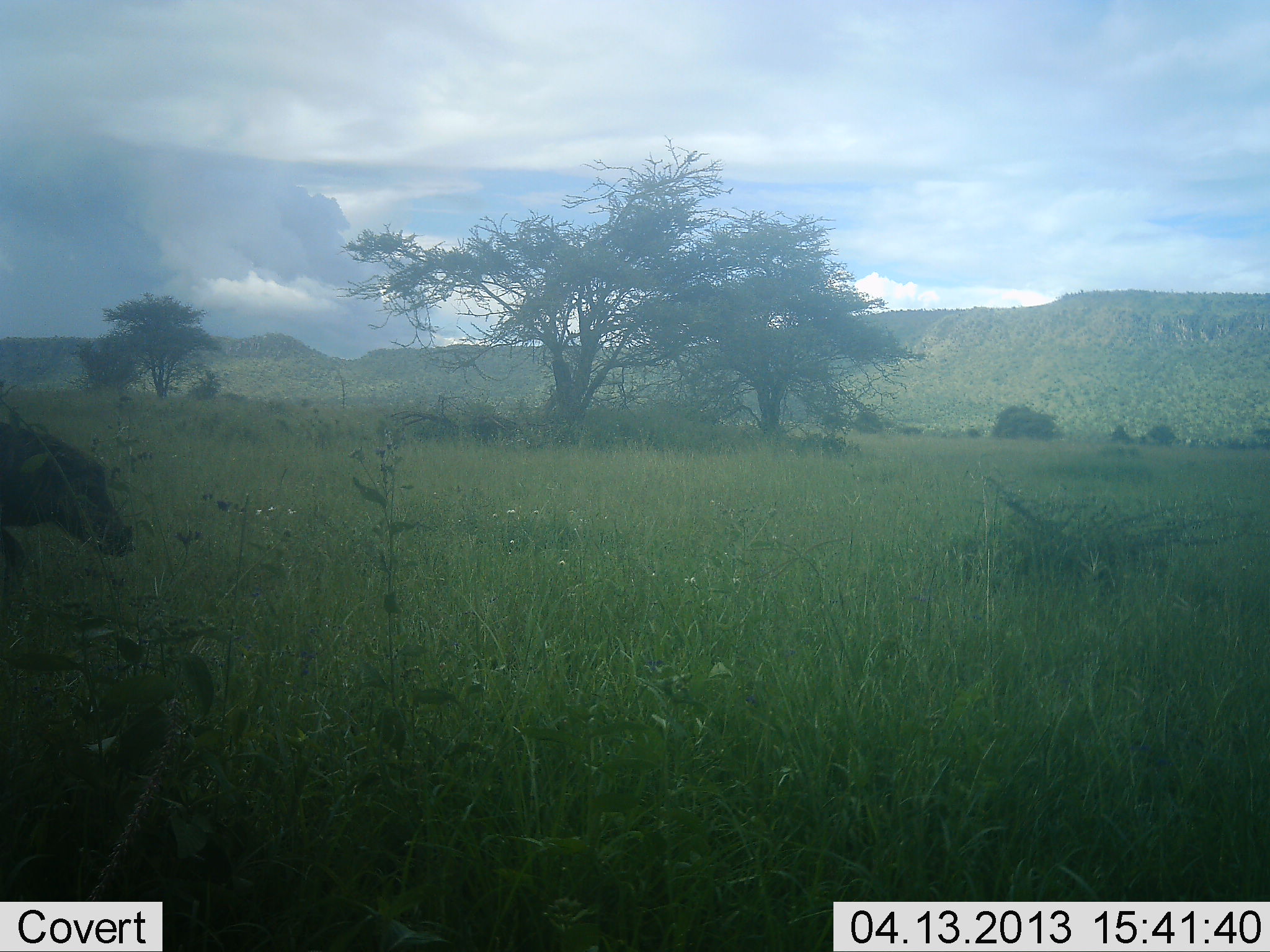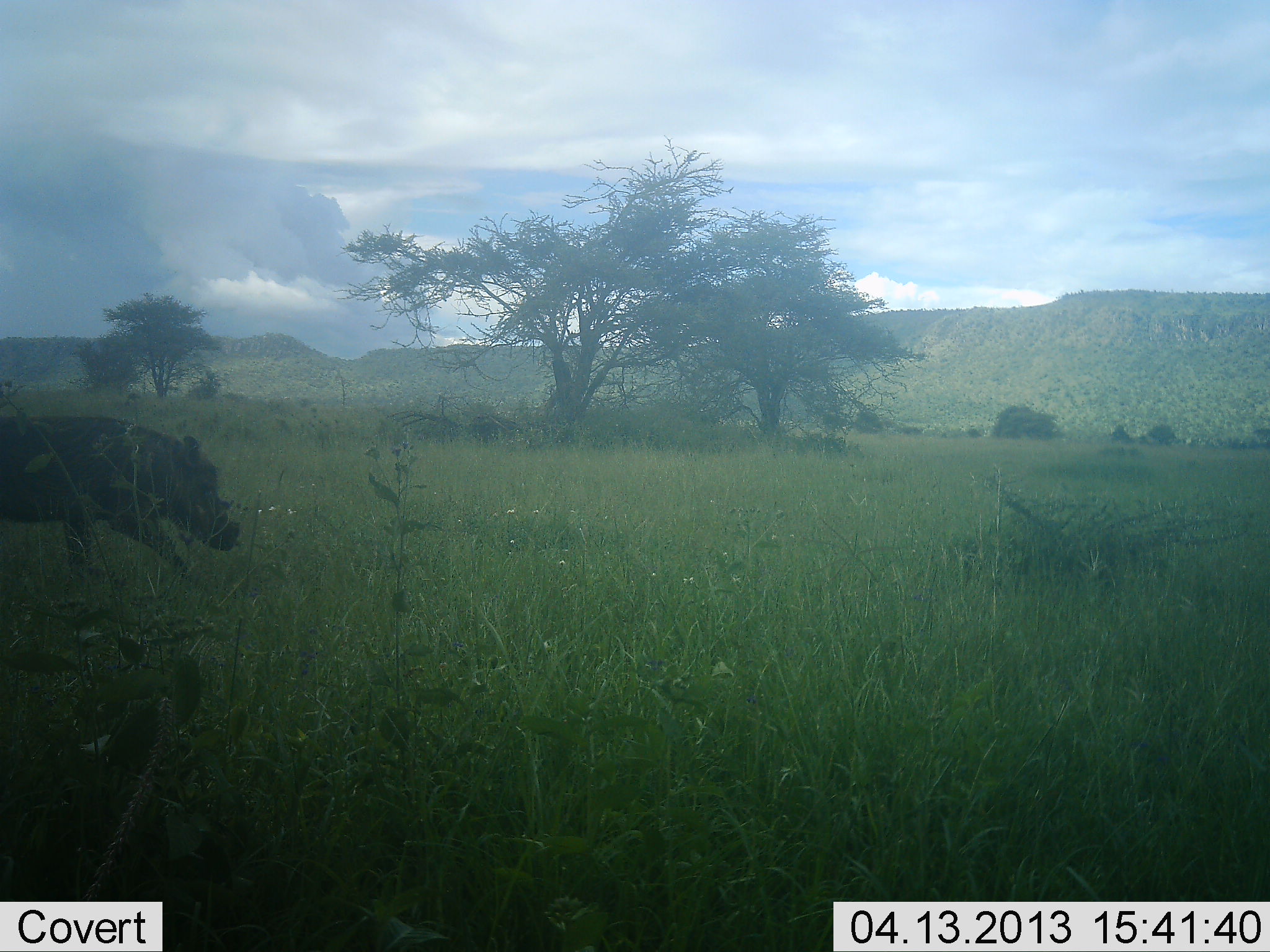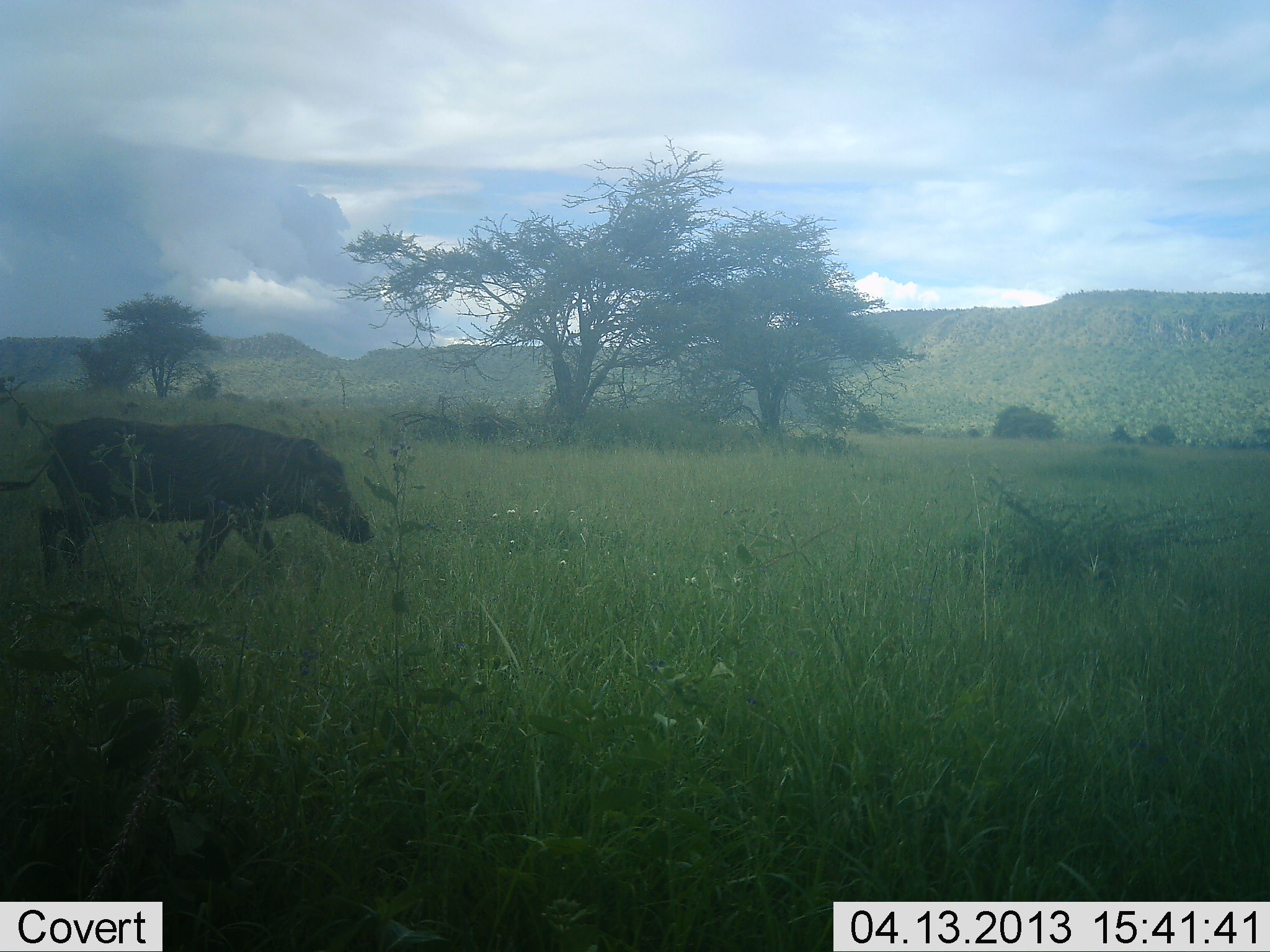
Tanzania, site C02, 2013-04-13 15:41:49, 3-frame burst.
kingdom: Animalia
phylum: Chordata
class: Mammalia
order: Artiodactyla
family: Suidae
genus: Phacochoerus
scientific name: Phacochoerus africanus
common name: warthog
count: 1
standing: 5%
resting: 0%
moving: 100%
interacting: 0%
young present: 0%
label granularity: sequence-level